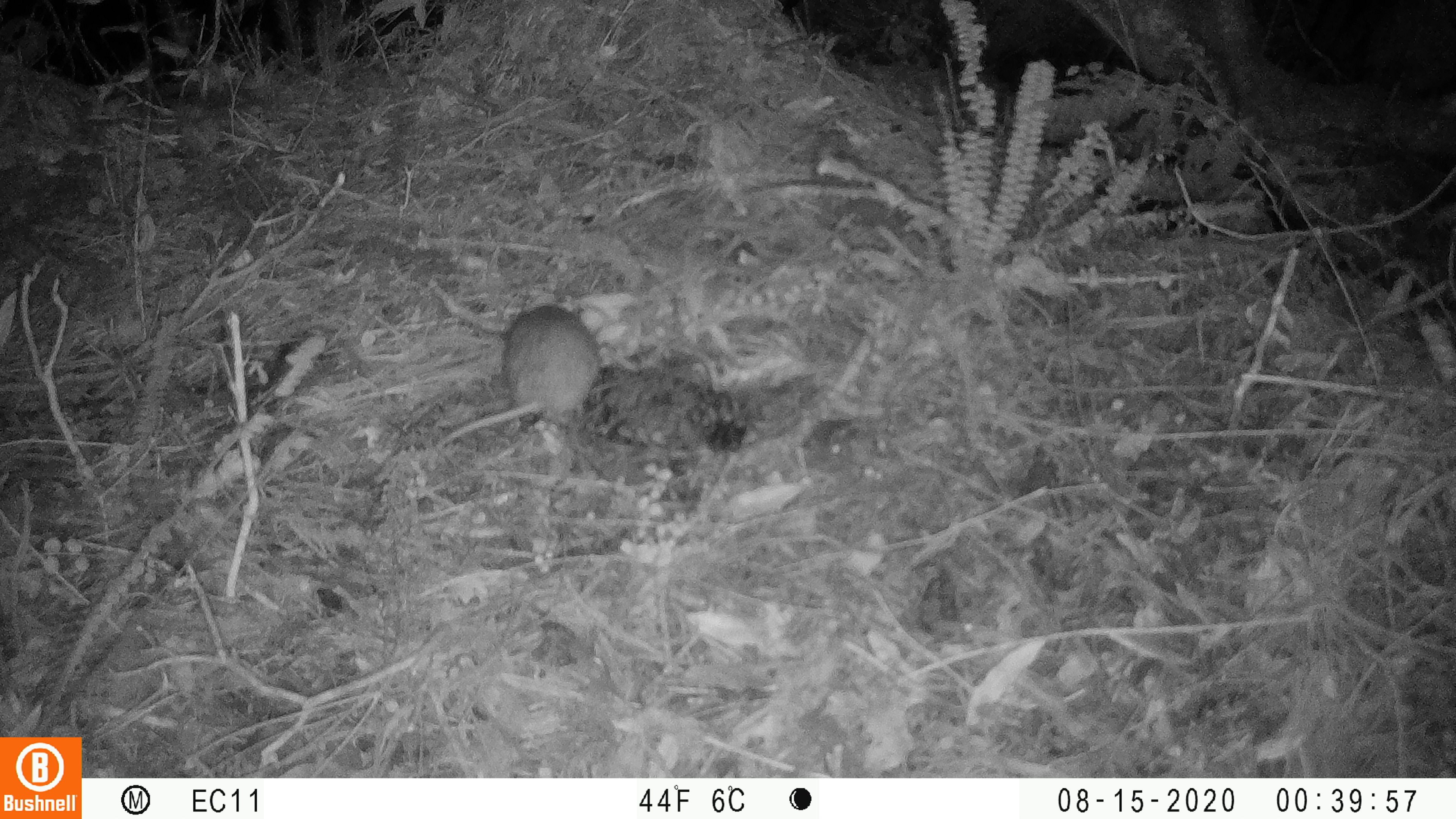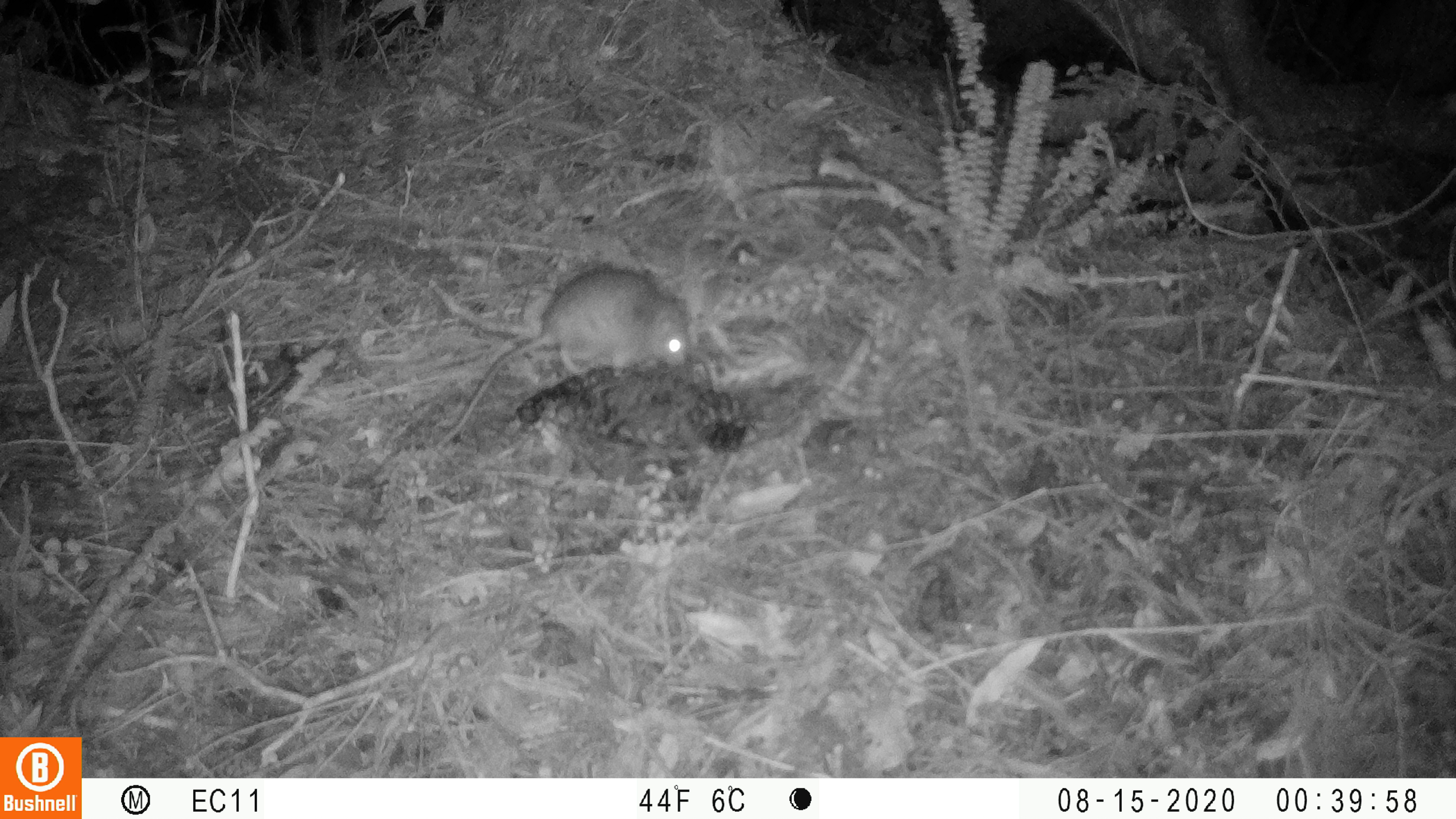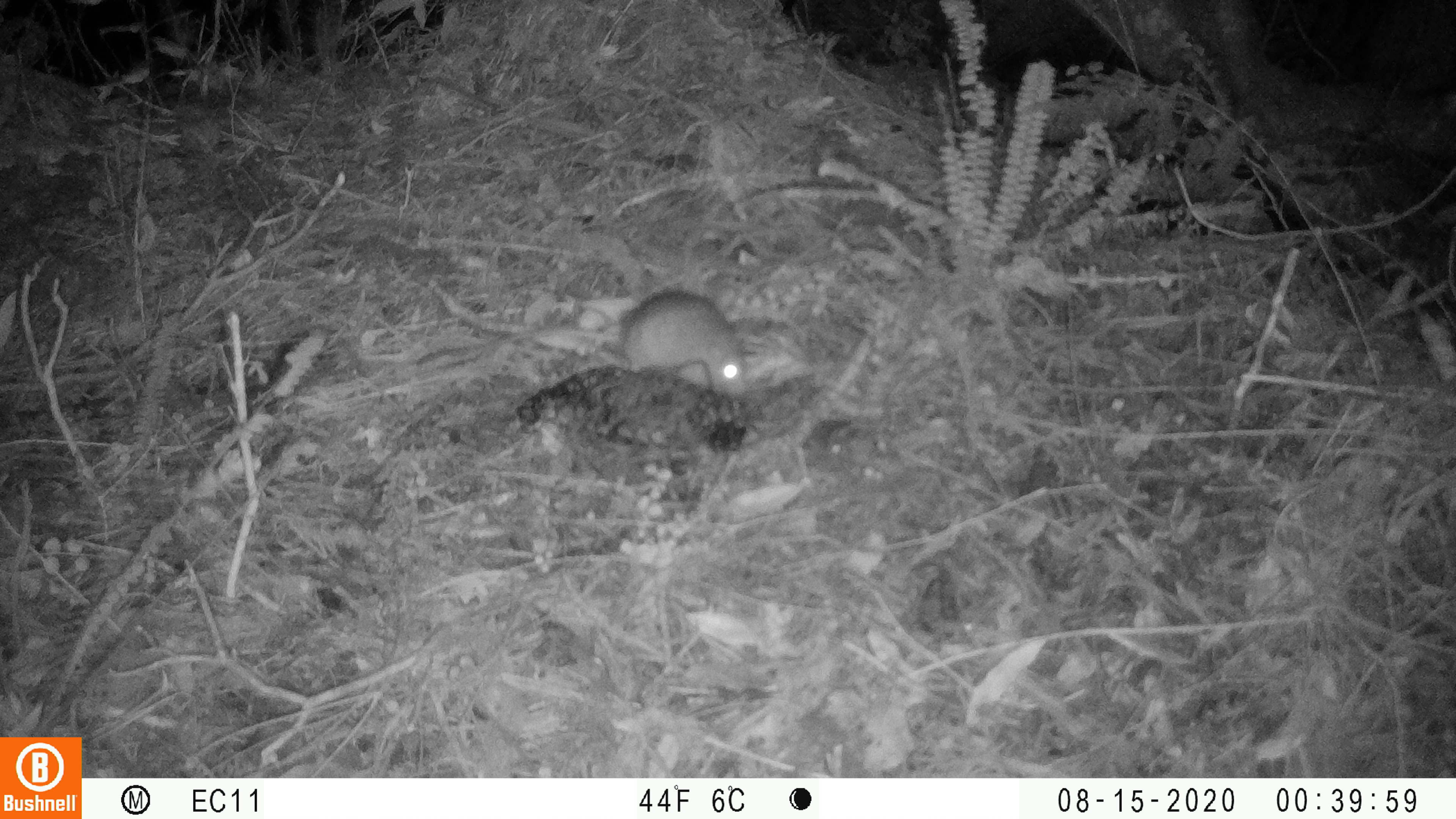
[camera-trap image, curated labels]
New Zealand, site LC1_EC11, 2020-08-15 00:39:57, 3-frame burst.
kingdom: Animalia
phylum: Chordata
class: Mammalia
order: Rodentia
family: Muridae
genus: Rattus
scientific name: Rattus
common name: rat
Rat (Rattus).